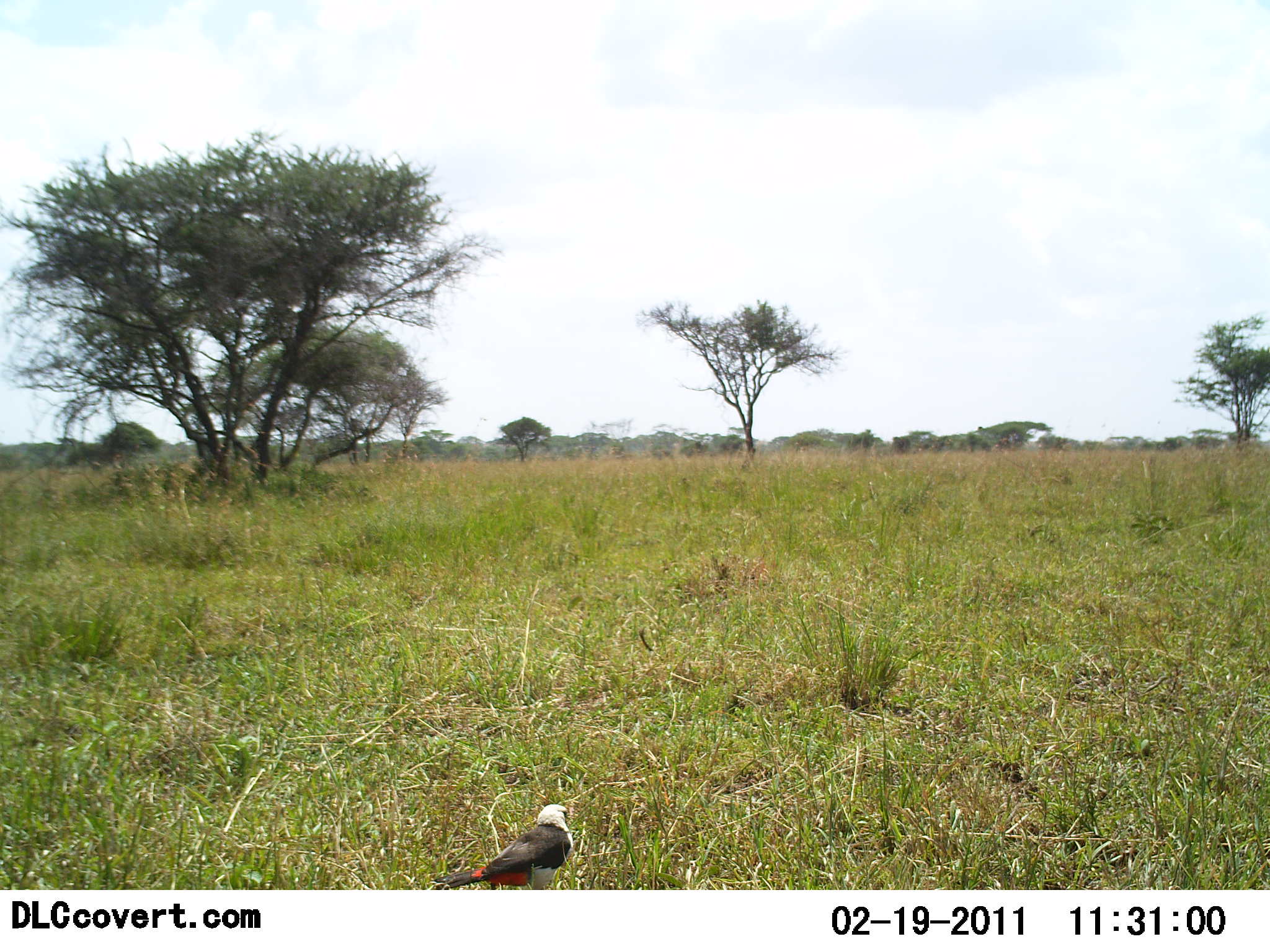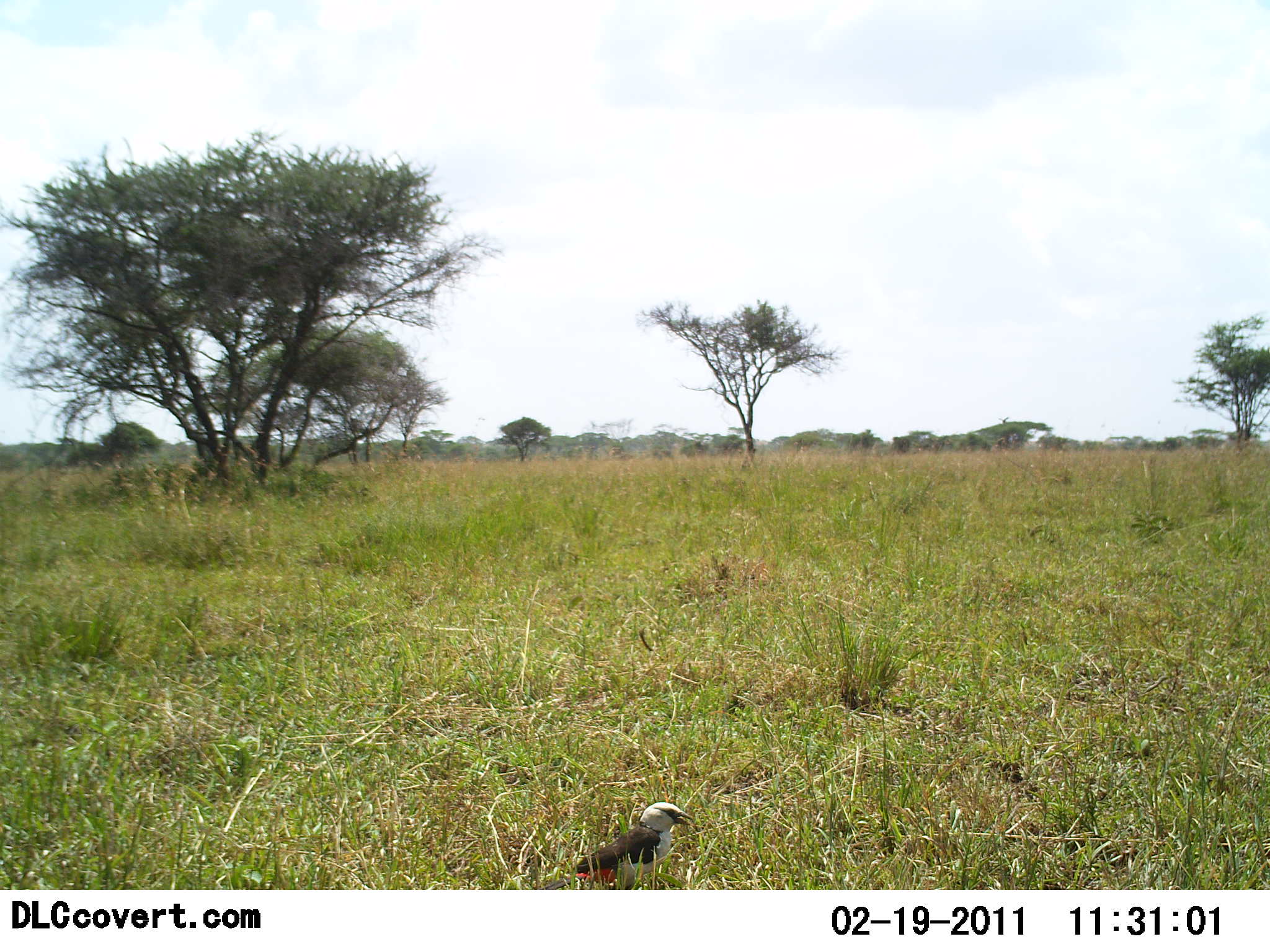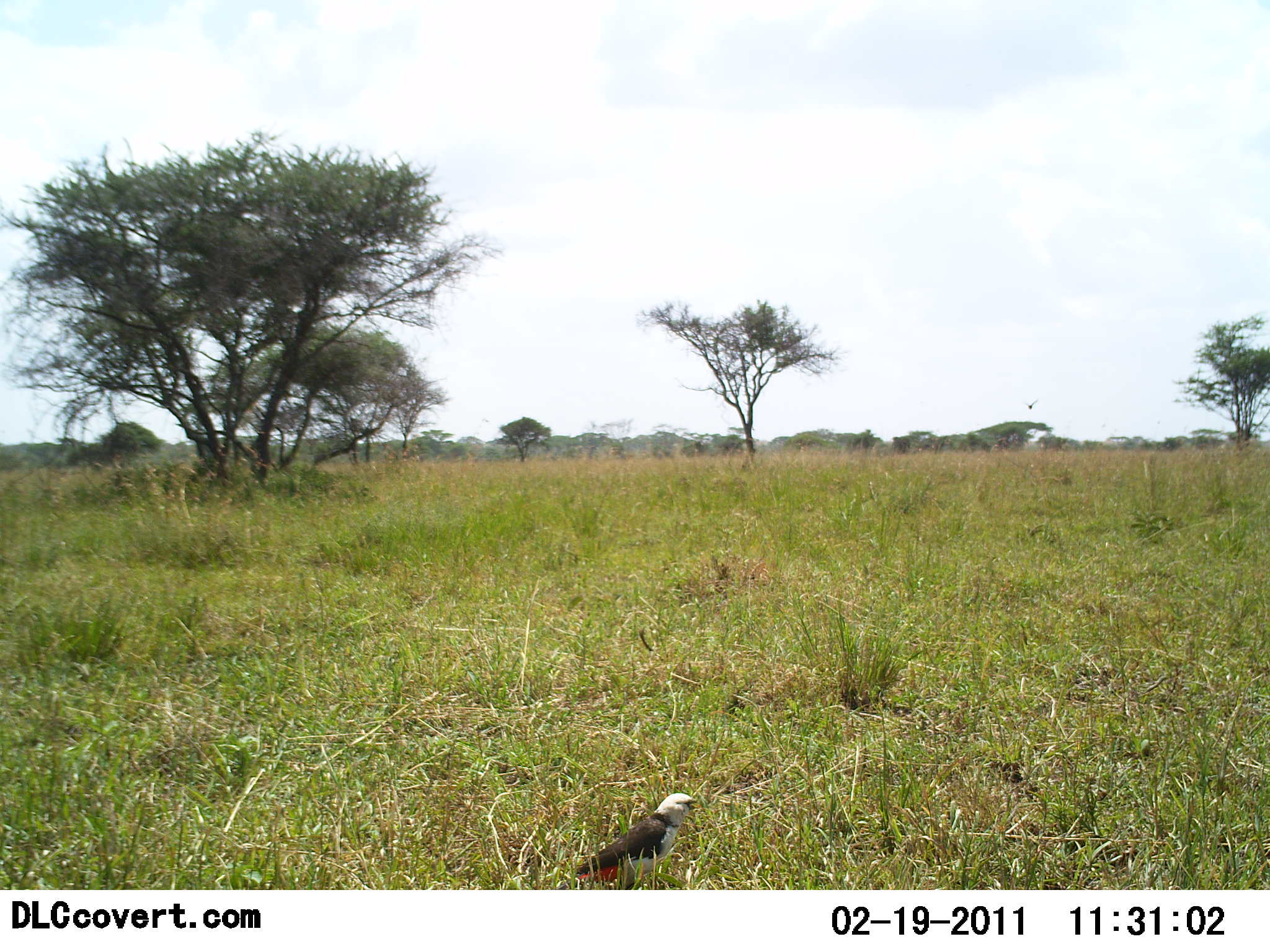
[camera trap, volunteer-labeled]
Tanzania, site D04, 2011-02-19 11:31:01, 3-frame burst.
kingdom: Animalia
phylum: Chordata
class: Aves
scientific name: Aves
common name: bird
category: otherbird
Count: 1.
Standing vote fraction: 17%.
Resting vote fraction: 8%.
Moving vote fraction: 58%.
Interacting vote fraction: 8%.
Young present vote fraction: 0%.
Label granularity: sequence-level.